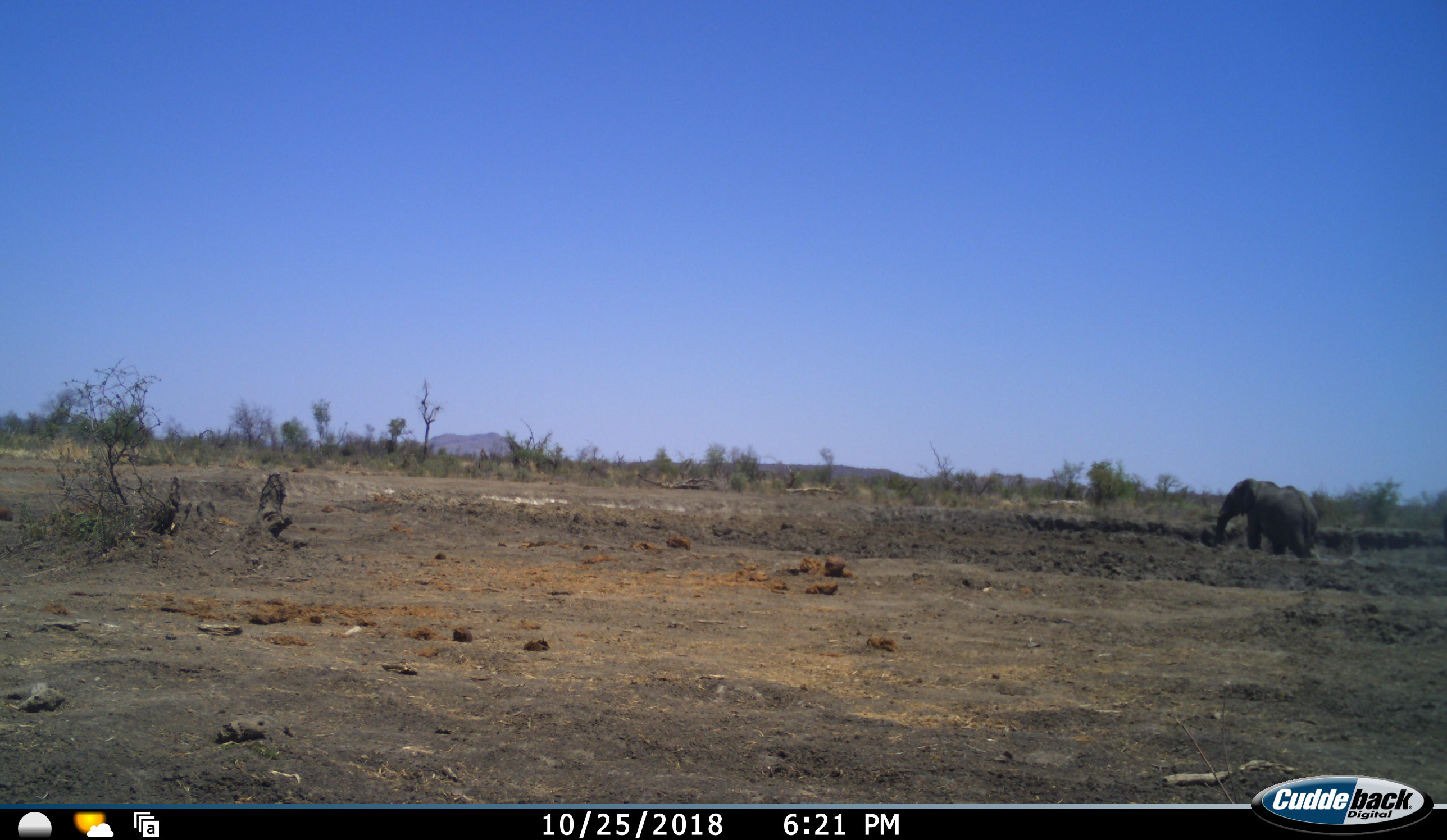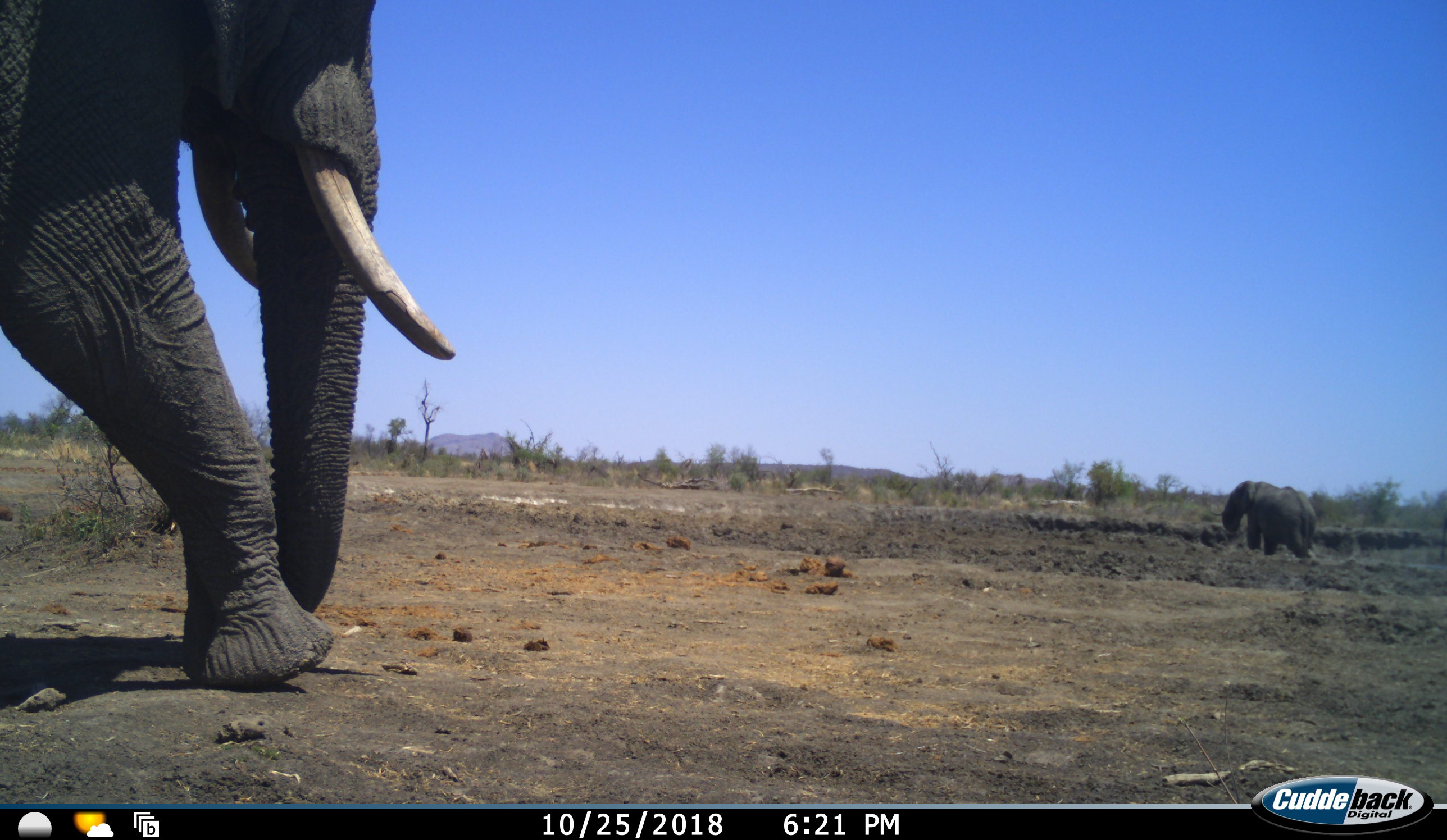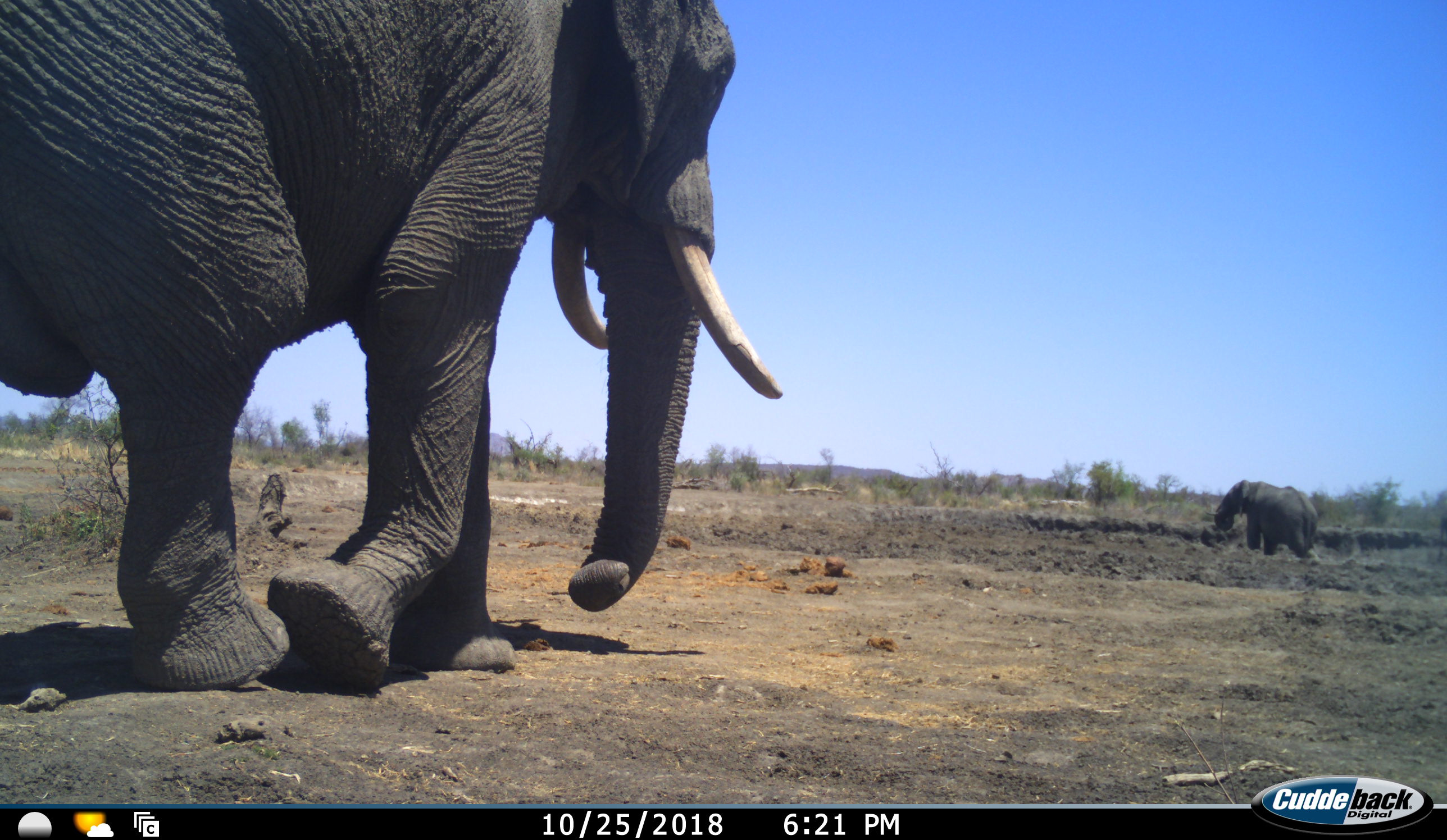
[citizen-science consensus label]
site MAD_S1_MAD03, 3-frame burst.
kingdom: Animalia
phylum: Chordata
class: Mammalia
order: Proboscidea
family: Elephantidae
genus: Loxodonta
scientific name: Loxodonta africana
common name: african bush elephant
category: elephant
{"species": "elephant (african bush elephant) (Loxodonta africana)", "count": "2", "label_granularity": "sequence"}